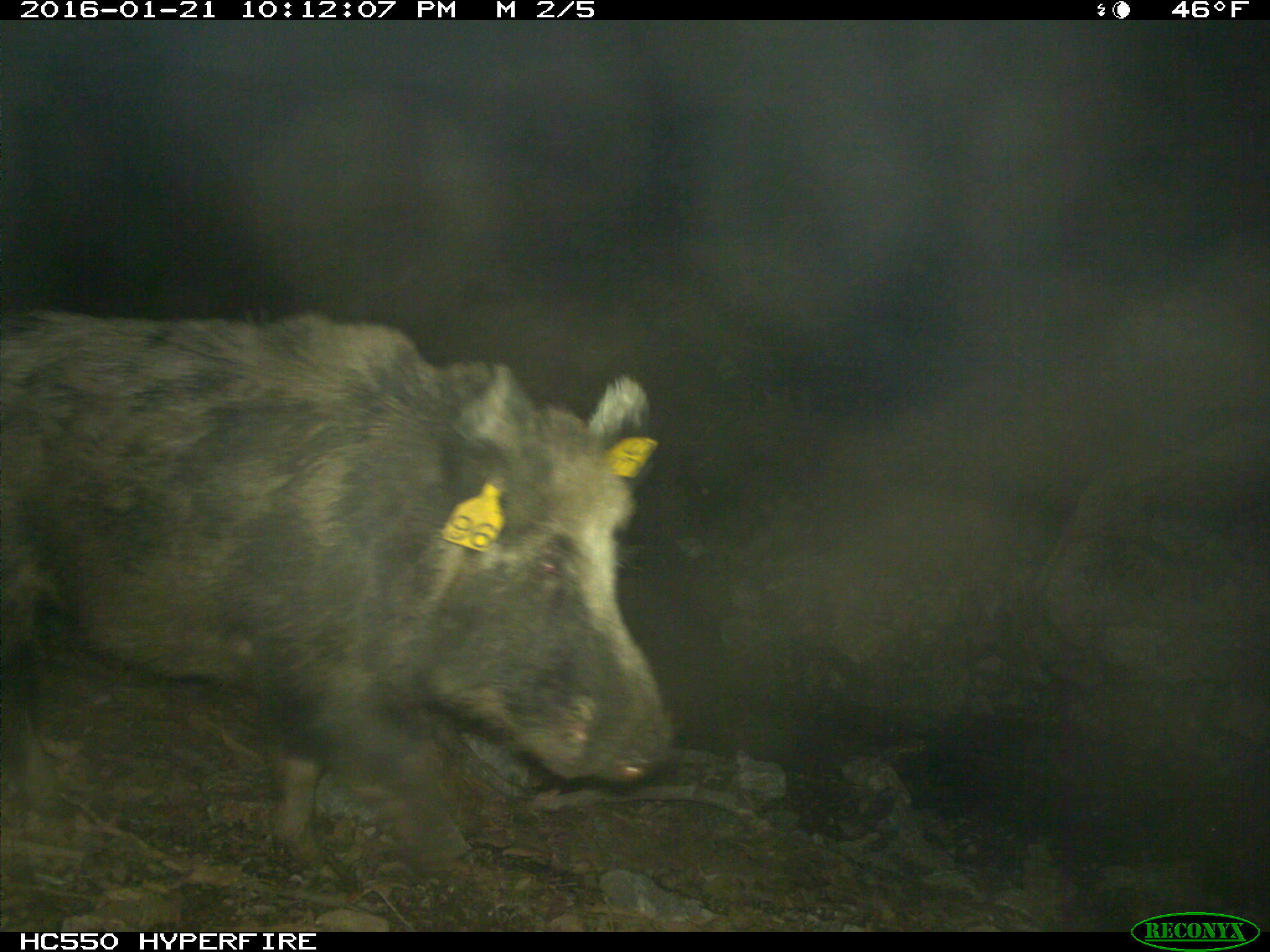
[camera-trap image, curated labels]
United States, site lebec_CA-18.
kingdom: Animalia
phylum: Chordata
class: Mammalia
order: Artiodactyla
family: Suidae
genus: Sus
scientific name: Sus scrofa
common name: wild boar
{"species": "Sus scrofa (wild boar)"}